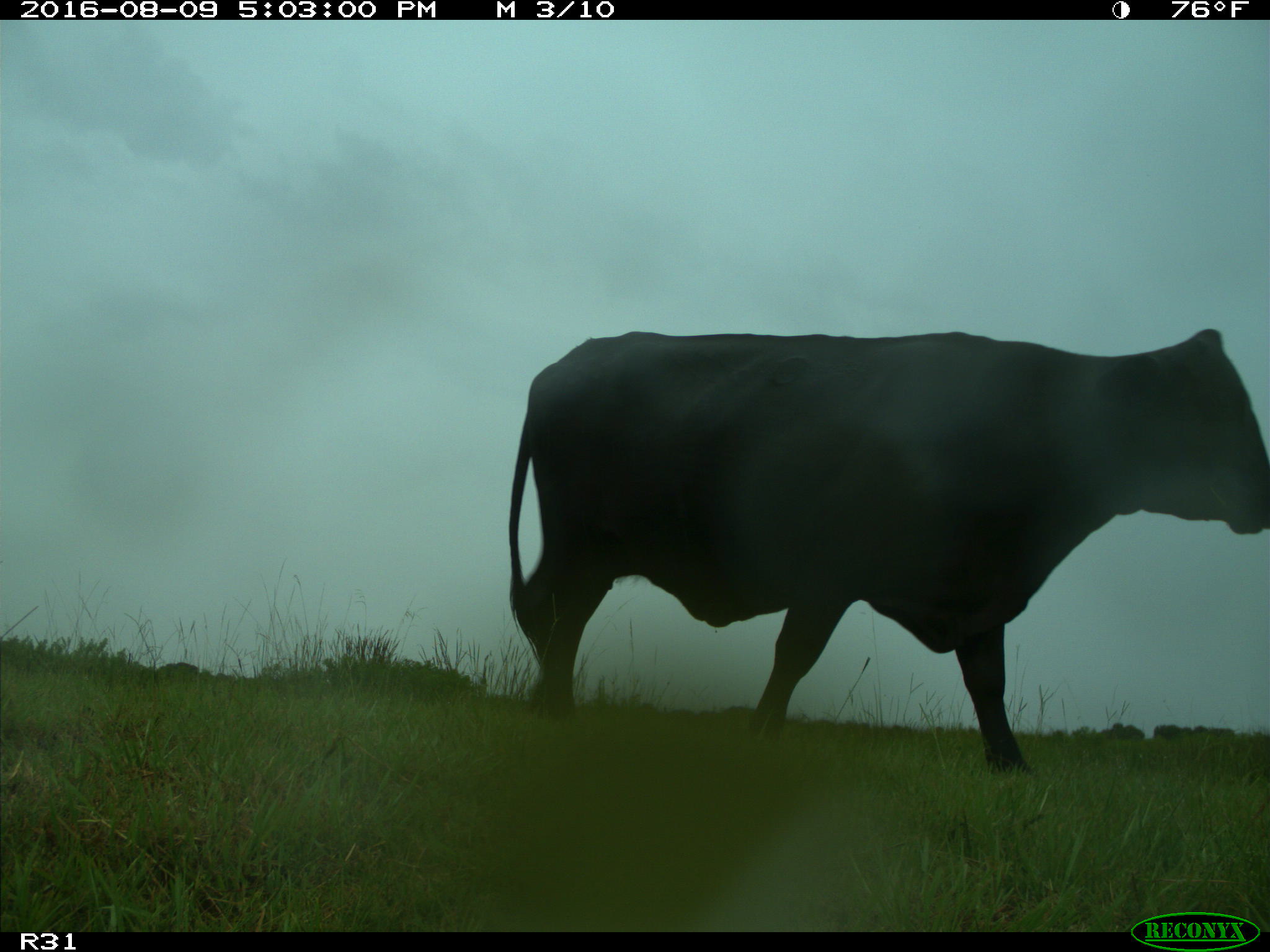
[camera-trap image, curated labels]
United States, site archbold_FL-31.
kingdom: Animalia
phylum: Chordata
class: Mammalia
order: Artiodactyla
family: Bovidae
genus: Bos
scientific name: Bos taurus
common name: domestic cow